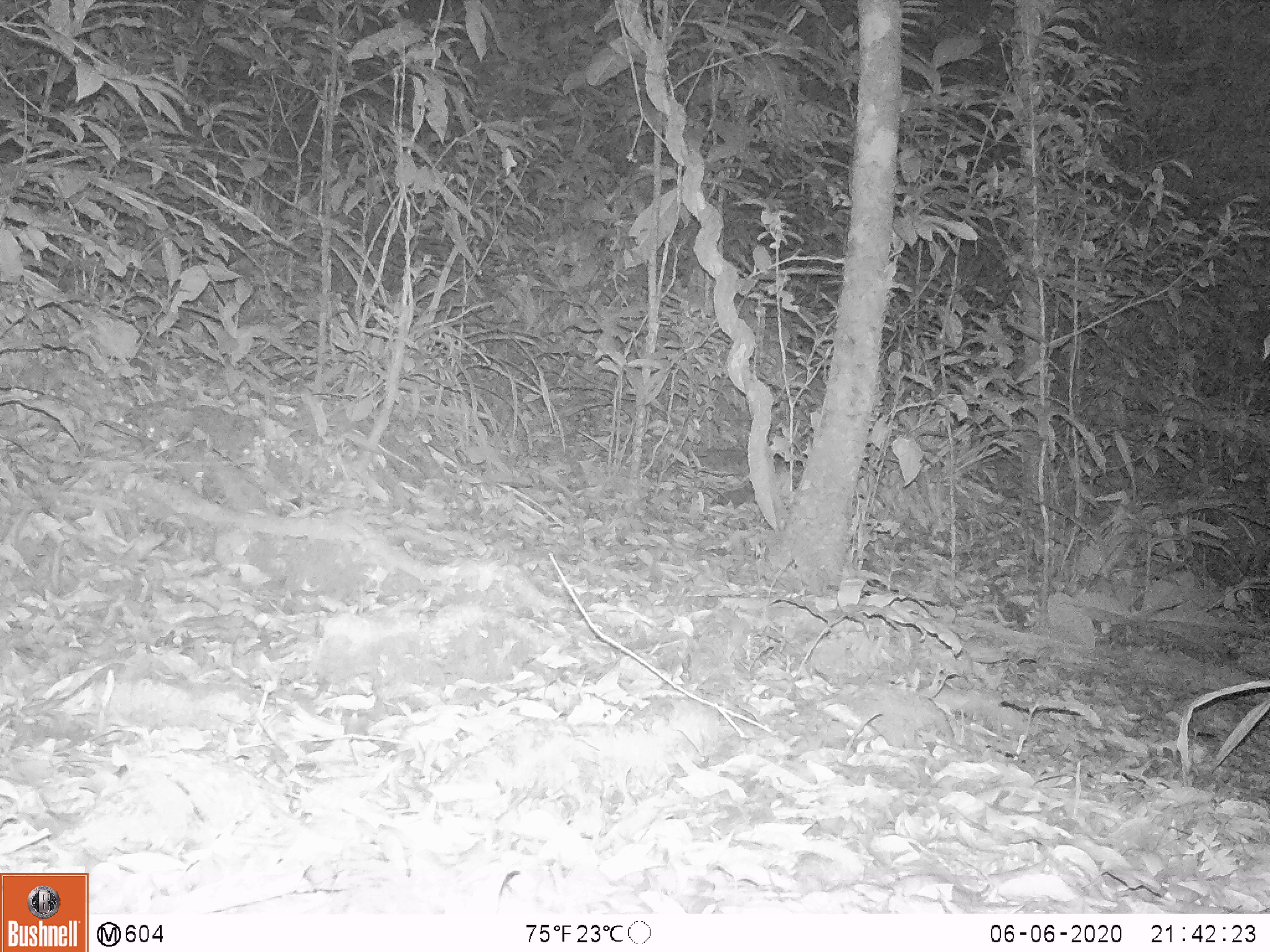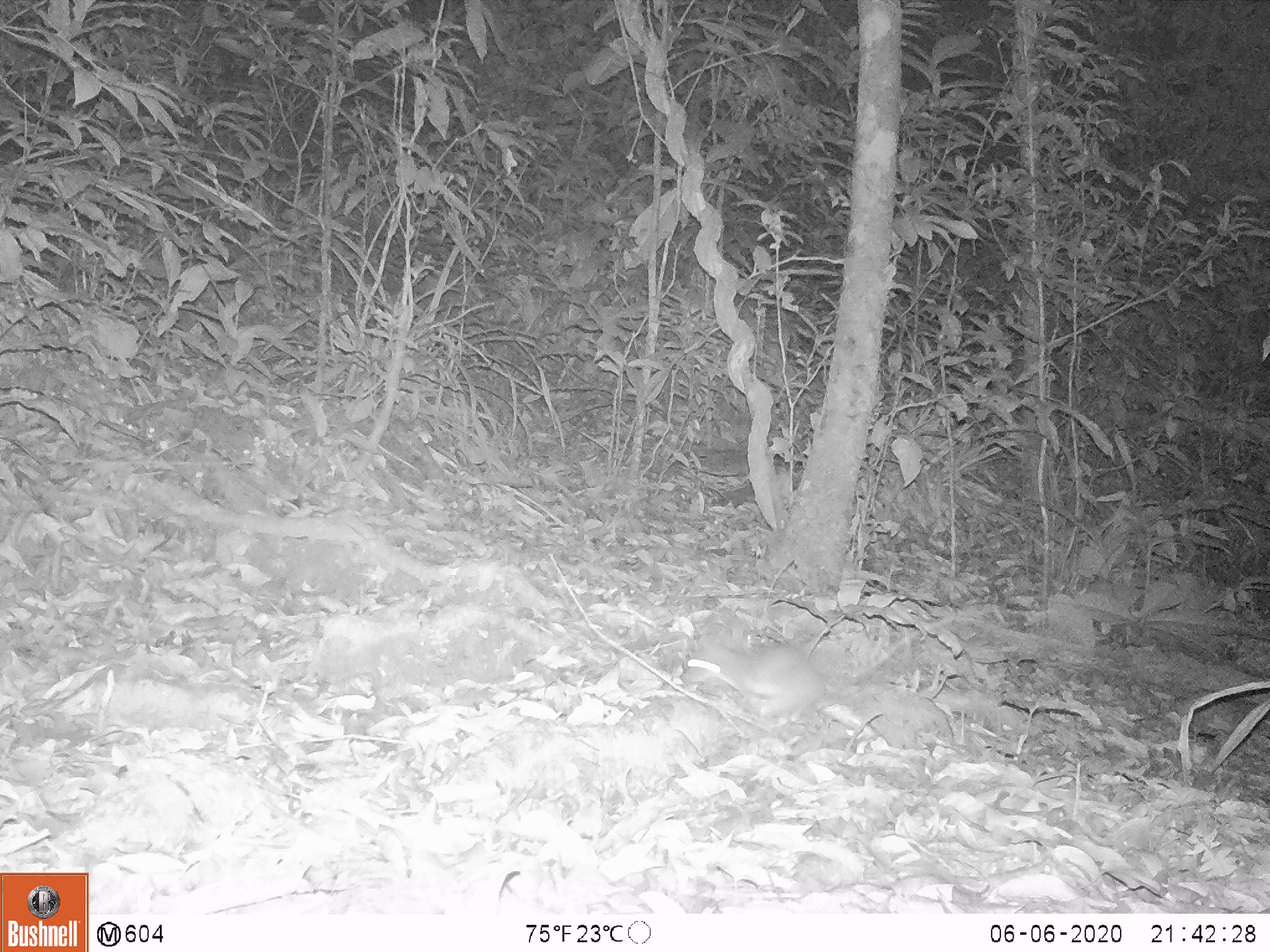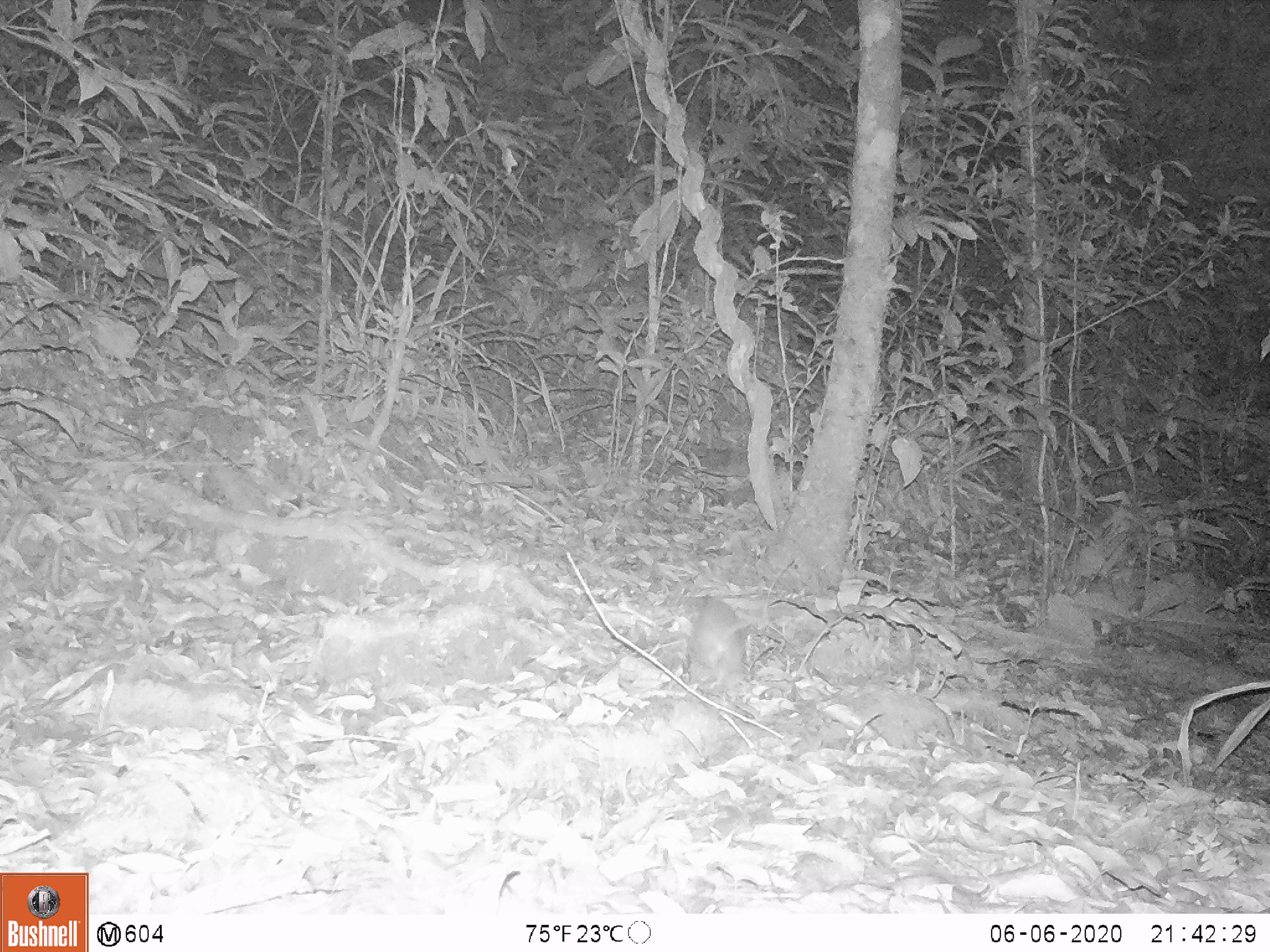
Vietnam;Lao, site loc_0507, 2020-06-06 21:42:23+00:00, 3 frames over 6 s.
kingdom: Animalia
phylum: Chordata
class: Mammalia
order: Rodentia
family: Muridae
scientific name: Muridae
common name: old-world mice and rats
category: unidentified murid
Unidentified murid (old-world mice and rats) (Muridae). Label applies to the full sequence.